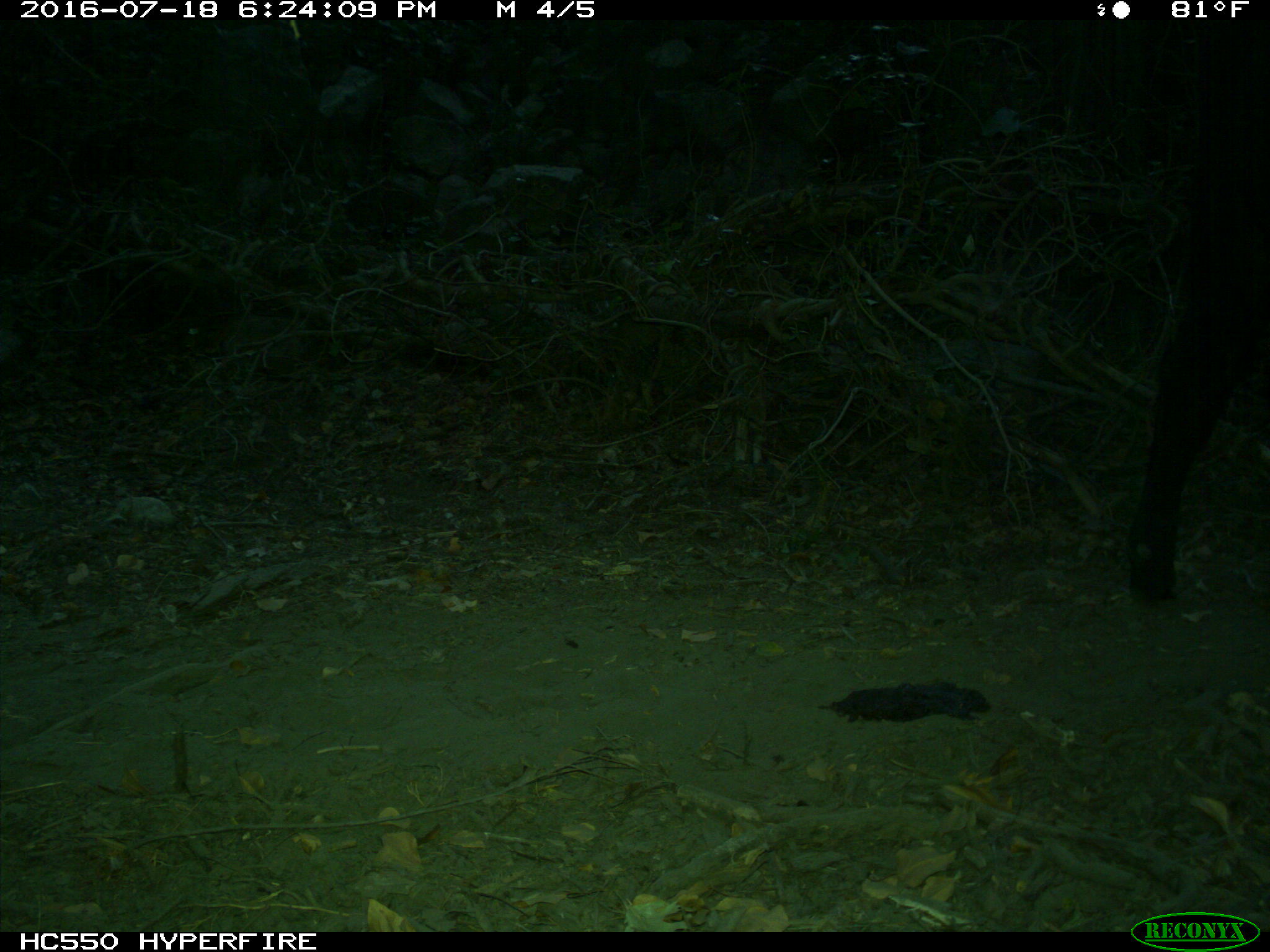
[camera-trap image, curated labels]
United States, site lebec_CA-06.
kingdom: Animalia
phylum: Chordata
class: Mammalia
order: Artiodactyla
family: Bovidae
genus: Bos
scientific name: Bos taurus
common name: domestic cow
Bos taurus (domestic cow).